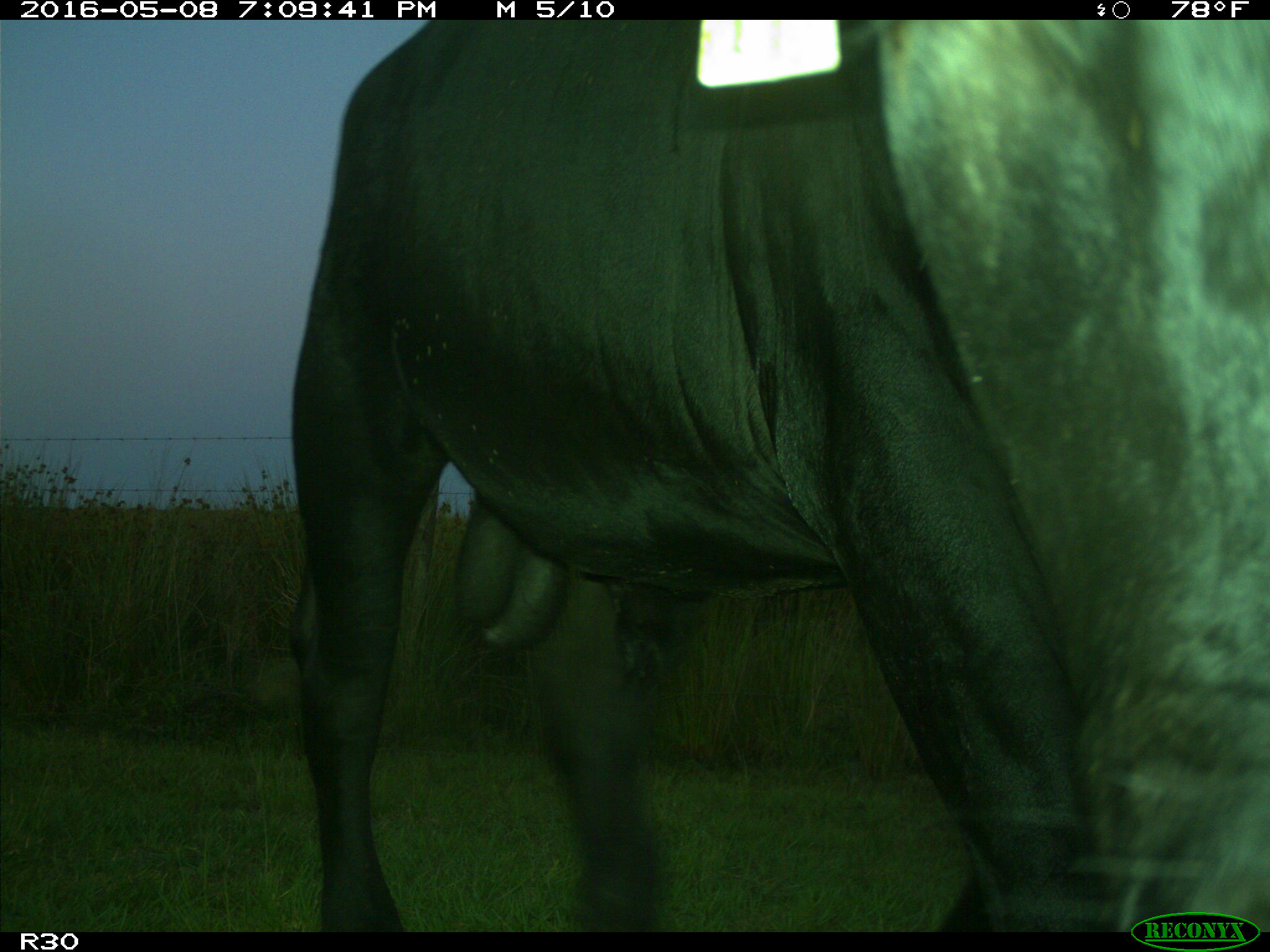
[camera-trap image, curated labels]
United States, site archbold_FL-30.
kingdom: Animalia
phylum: Chordata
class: Mammalia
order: Artiodactyla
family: Bovidae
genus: Bos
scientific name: Bos taurus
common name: domestic cow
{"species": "Bos taurus (domestic cow)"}